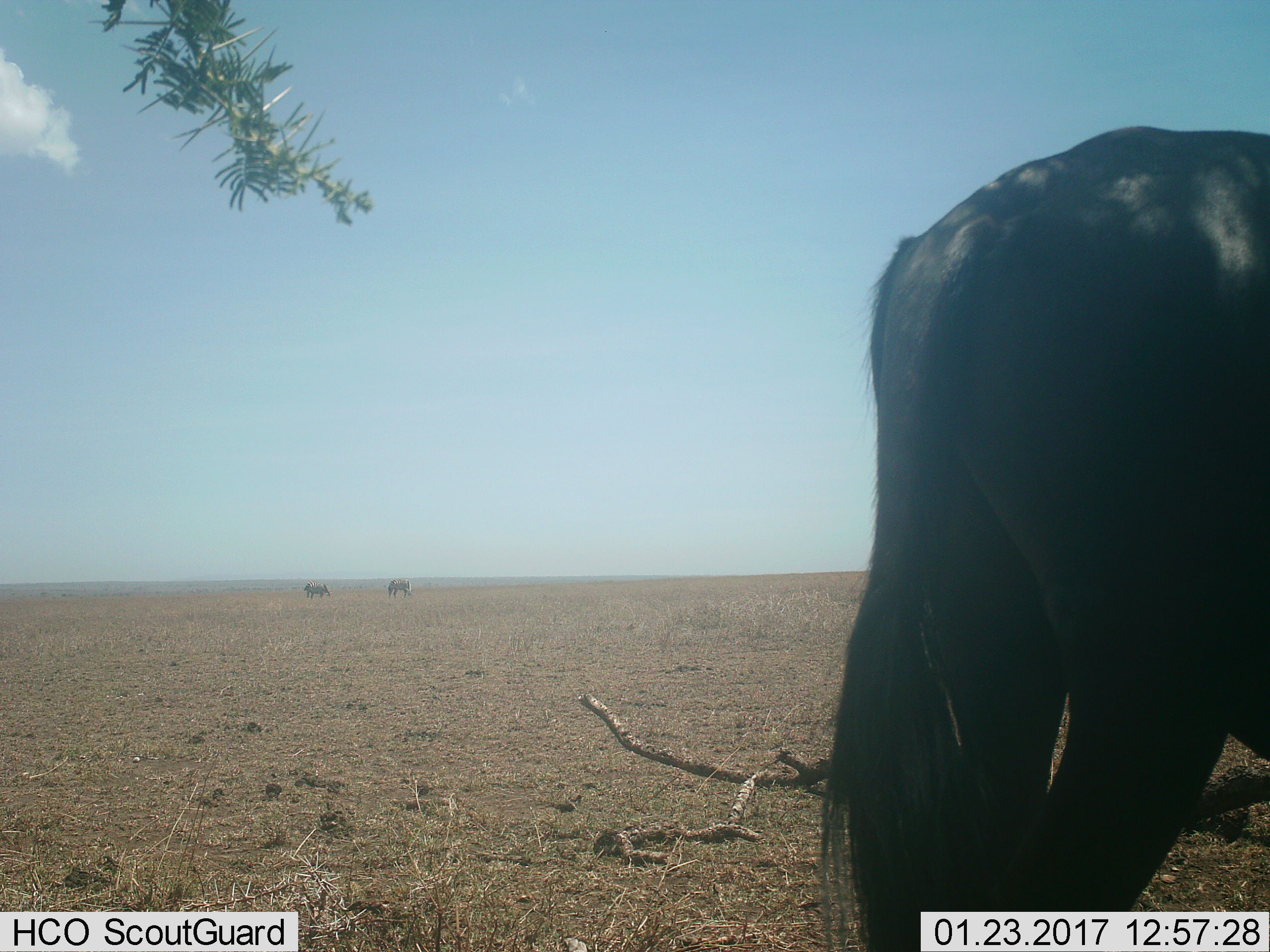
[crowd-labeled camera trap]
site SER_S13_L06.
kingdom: Animalia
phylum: Chordata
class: Mammalia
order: Artiodactyla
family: Bovidae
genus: Connochaetes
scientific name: Connochaetes taurinus taurinus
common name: blue wildebeest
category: wildebeestblue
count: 1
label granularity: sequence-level